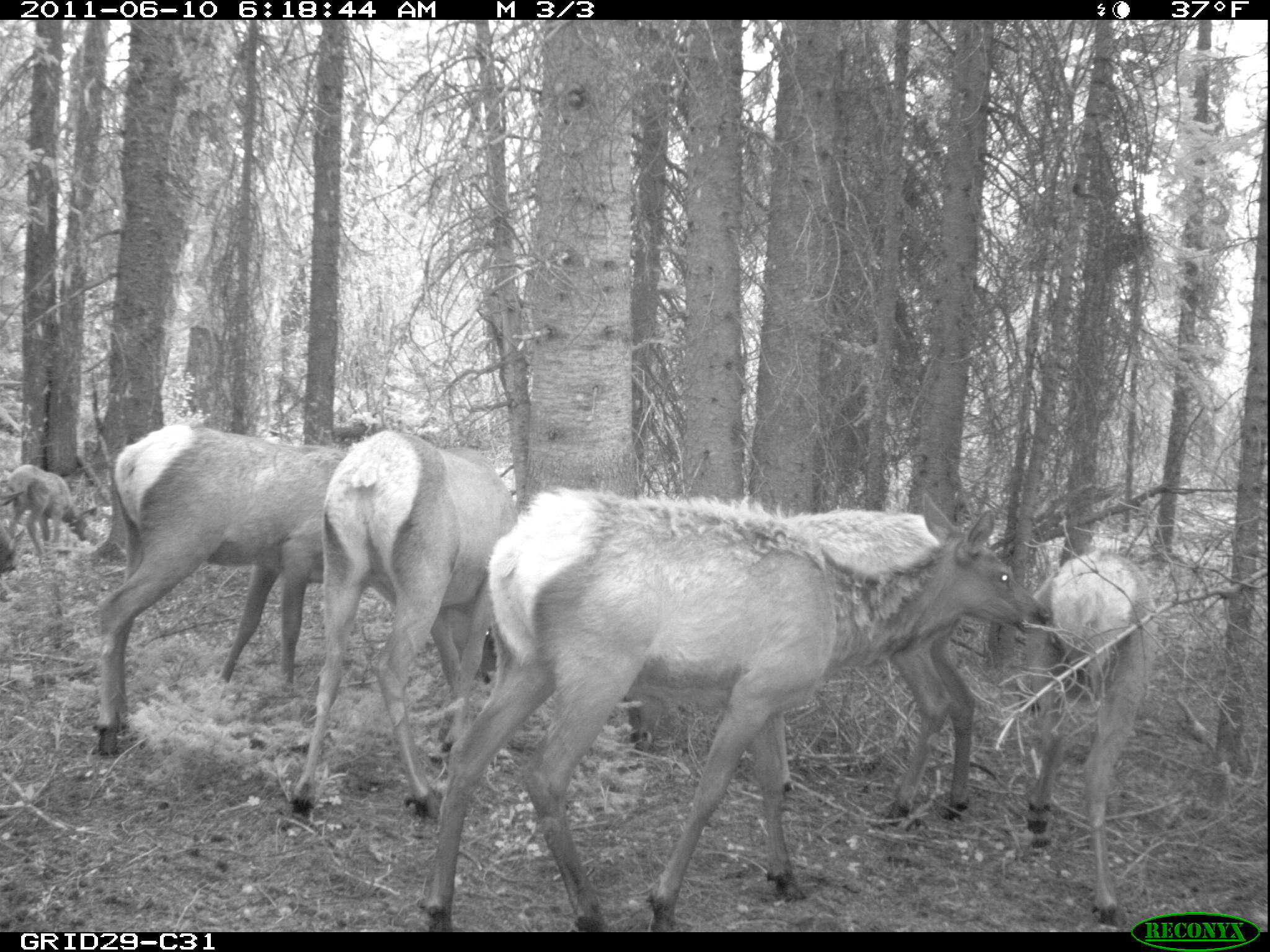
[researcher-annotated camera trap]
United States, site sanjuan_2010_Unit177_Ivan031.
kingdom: Animalia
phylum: Chordata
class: Mammalia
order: Artiodactyla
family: Cervidae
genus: Cervus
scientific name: Cervus elaphus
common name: red deer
Cervus elaphus (red deer).